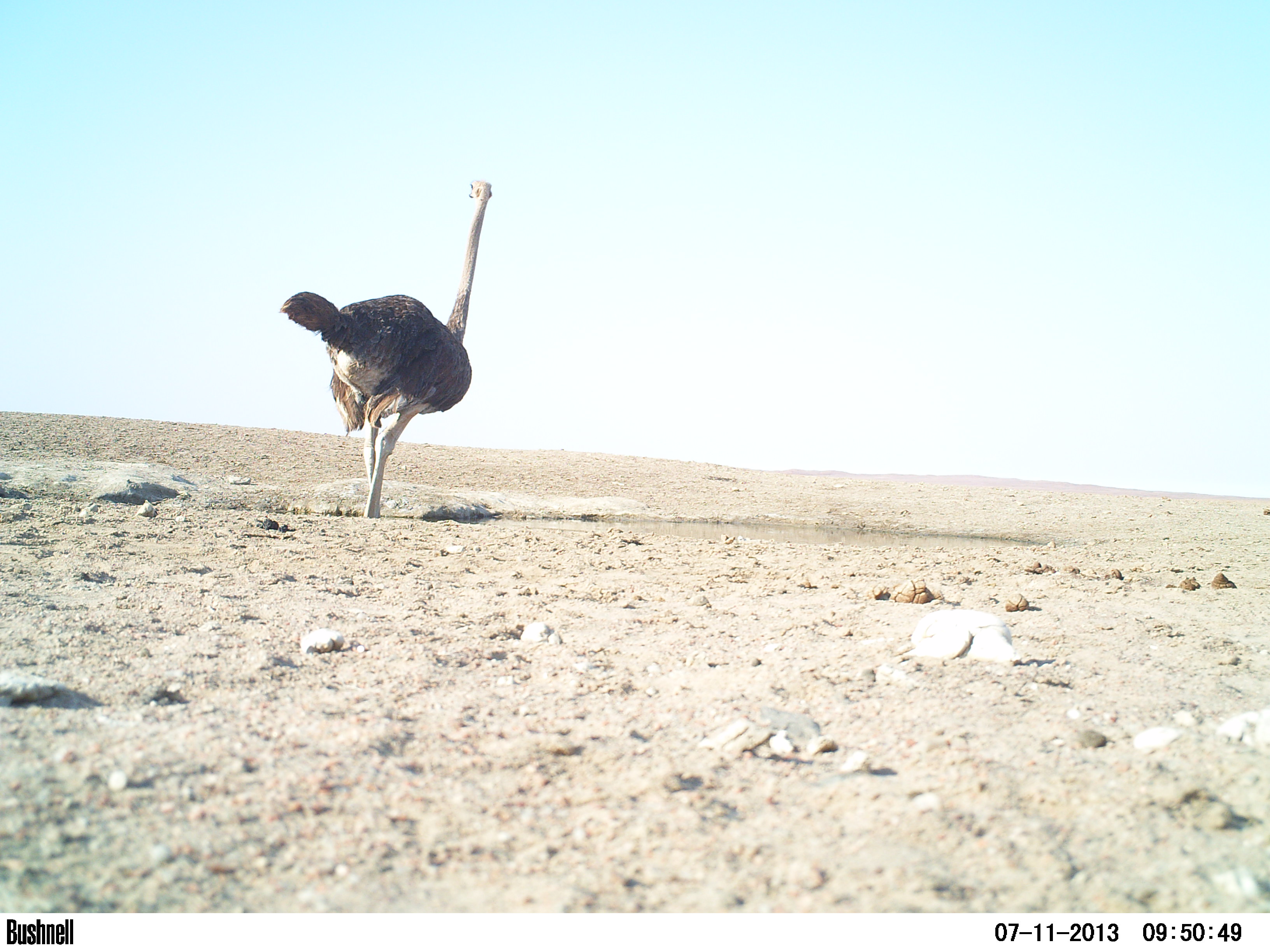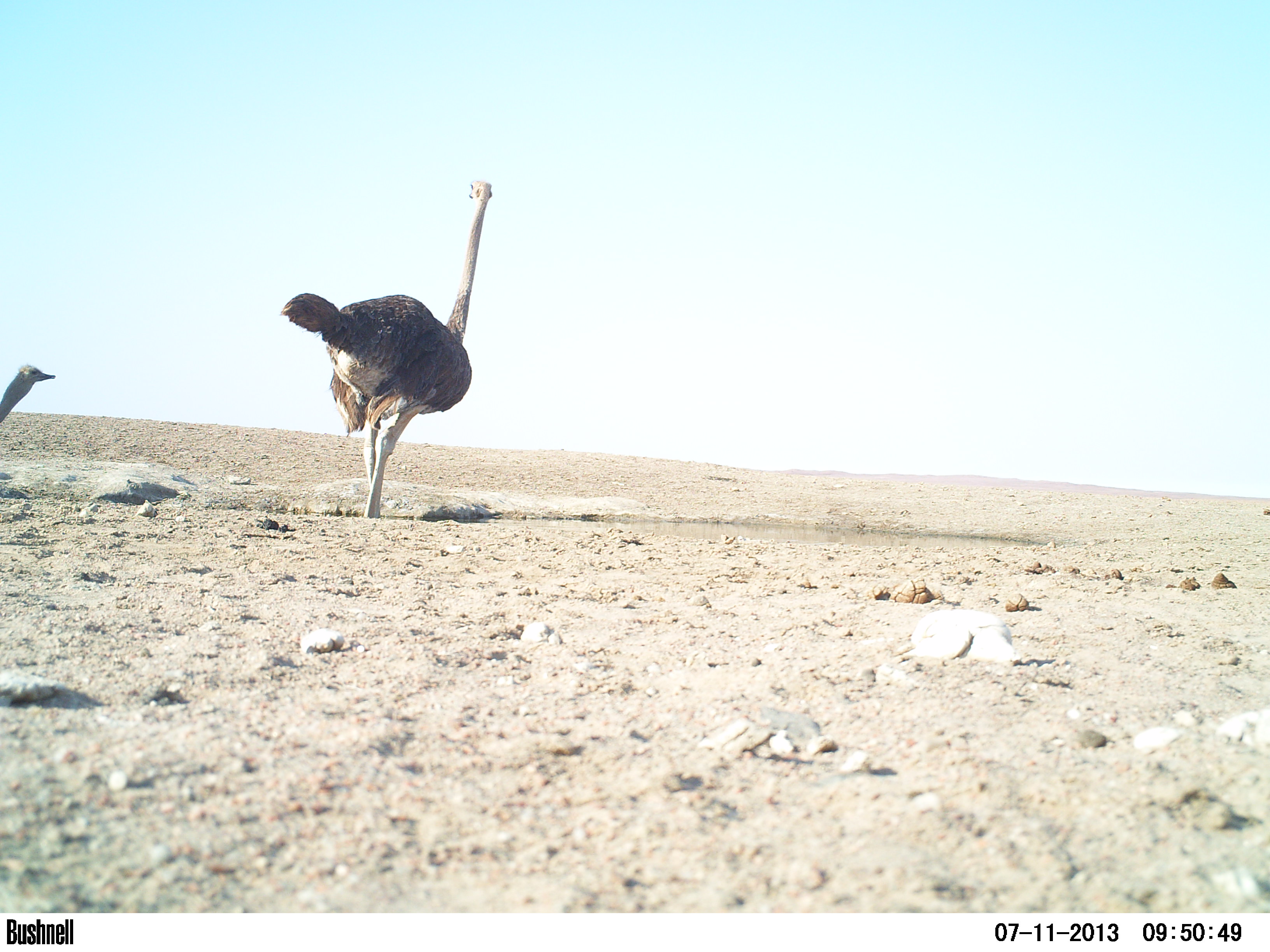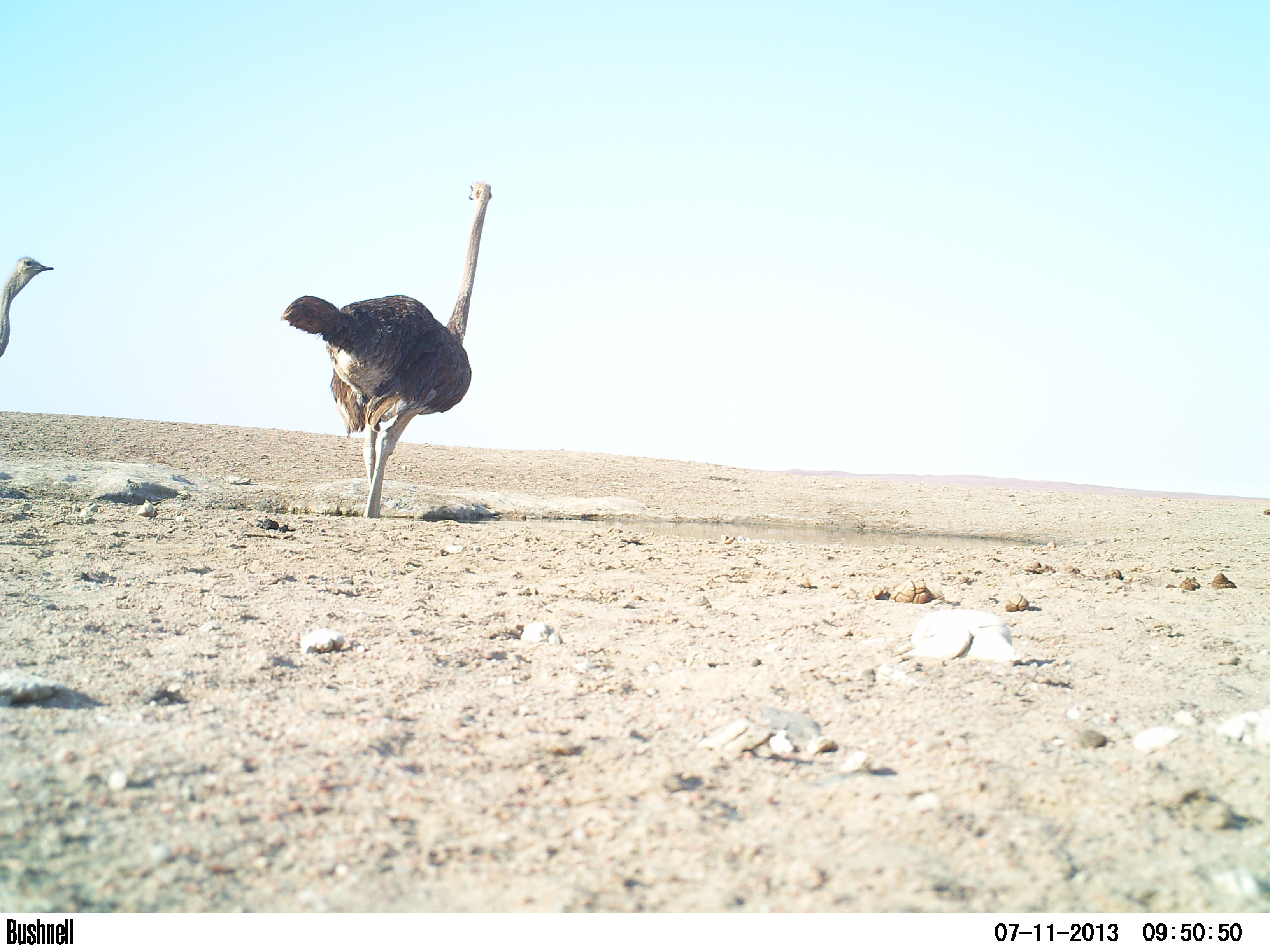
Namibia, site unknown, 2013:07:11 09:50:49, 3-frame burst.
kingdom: Animalia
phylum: Chordata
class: Aves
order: Struthioniformes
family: Struthionidae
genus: Struthio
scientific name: Struthio camelus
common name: common ostrich